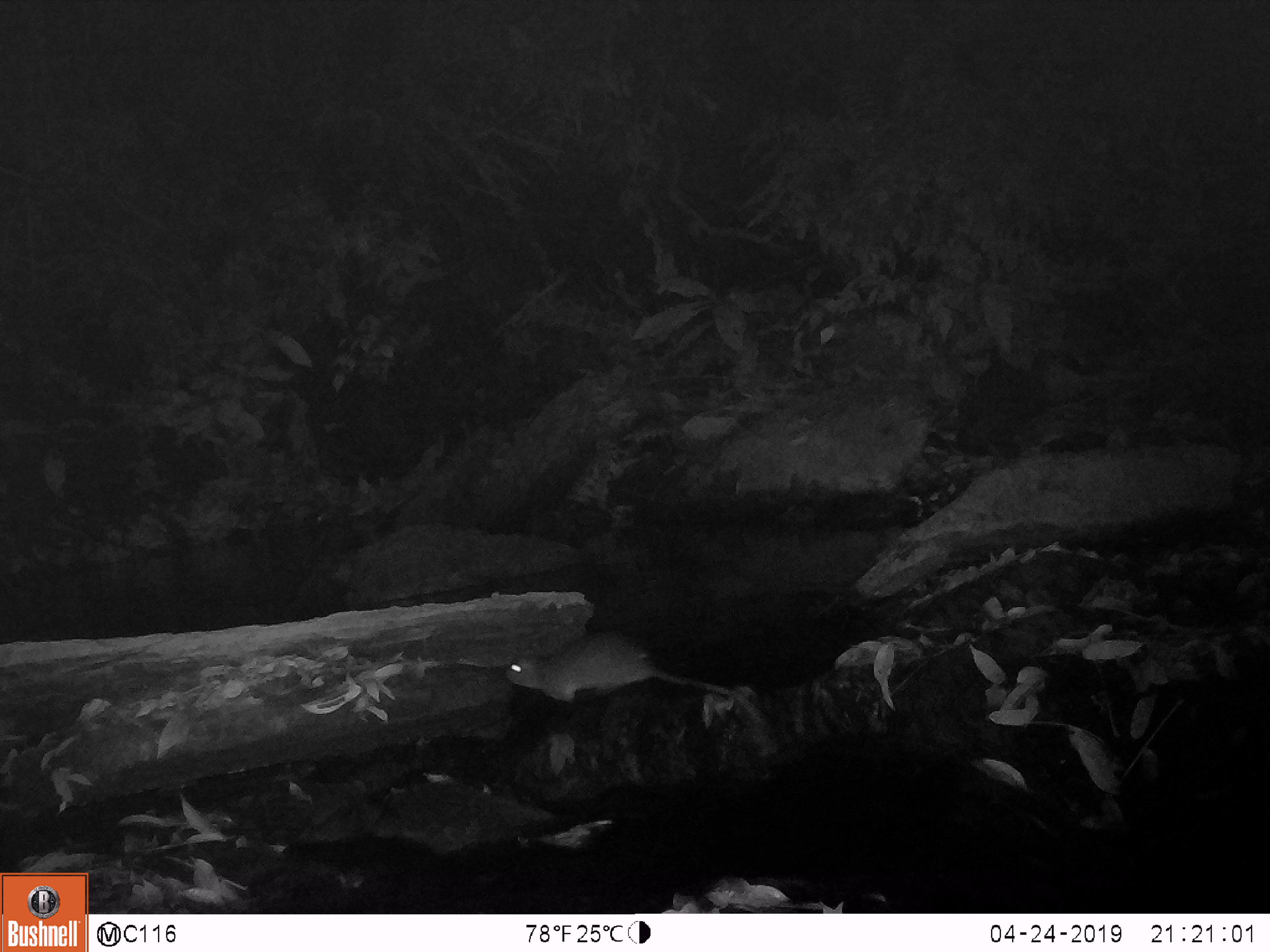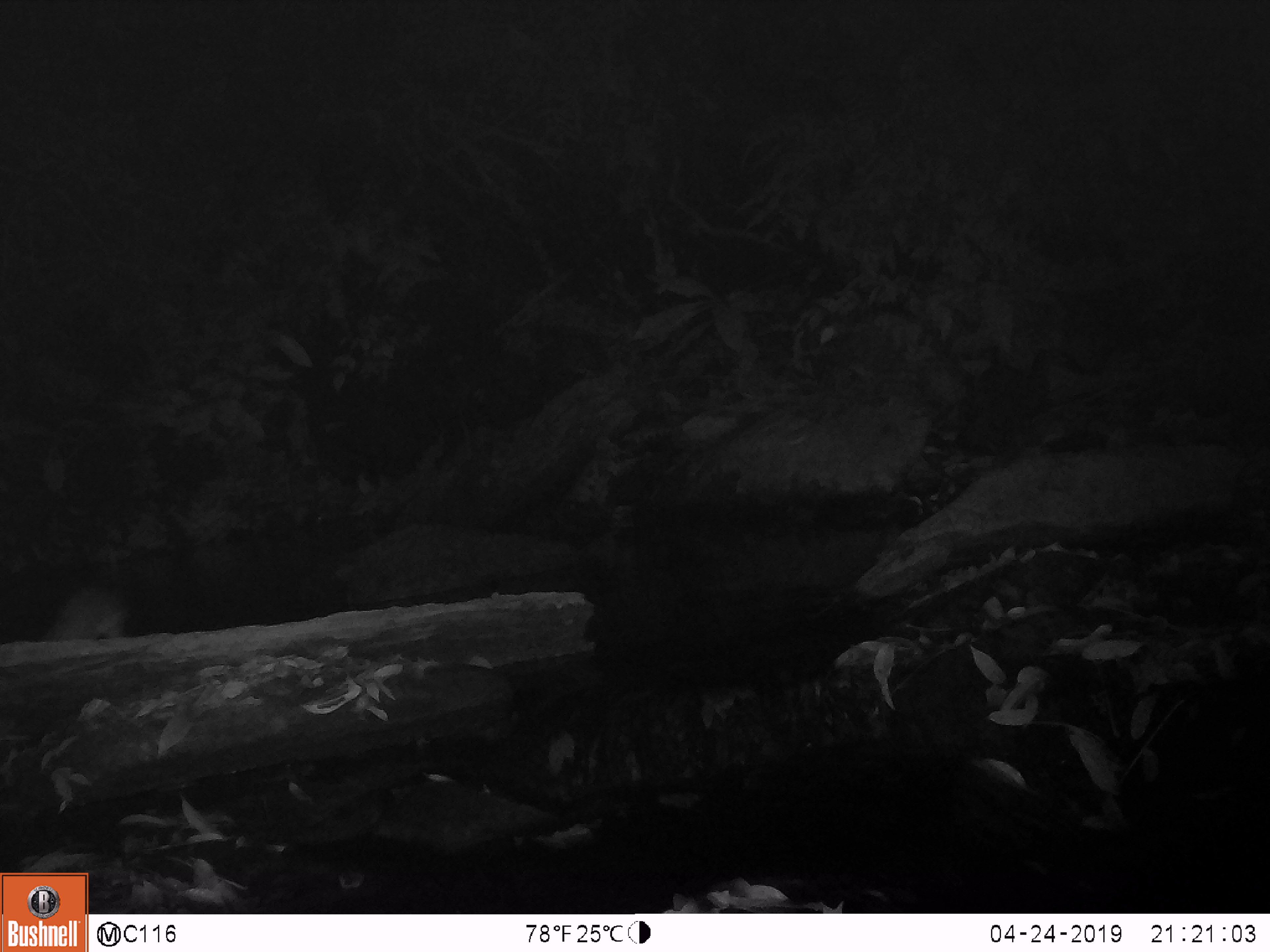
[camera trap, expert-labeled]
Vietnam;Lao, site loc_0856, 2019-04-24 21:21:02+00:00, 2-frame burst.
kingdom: Animalia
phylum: Chordata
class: Mammalia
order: Rodentia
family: Muridae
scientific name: Muridae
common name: old-world mice and rats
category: unidentified murid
Unidentified murid (old-world mice and rats) (Muridae). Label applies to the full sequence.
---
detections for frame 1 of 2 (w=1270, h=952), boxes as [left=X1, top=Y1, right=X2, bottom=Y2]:
unidentified murid: [left=506, top=634, right=767, bottom=722]